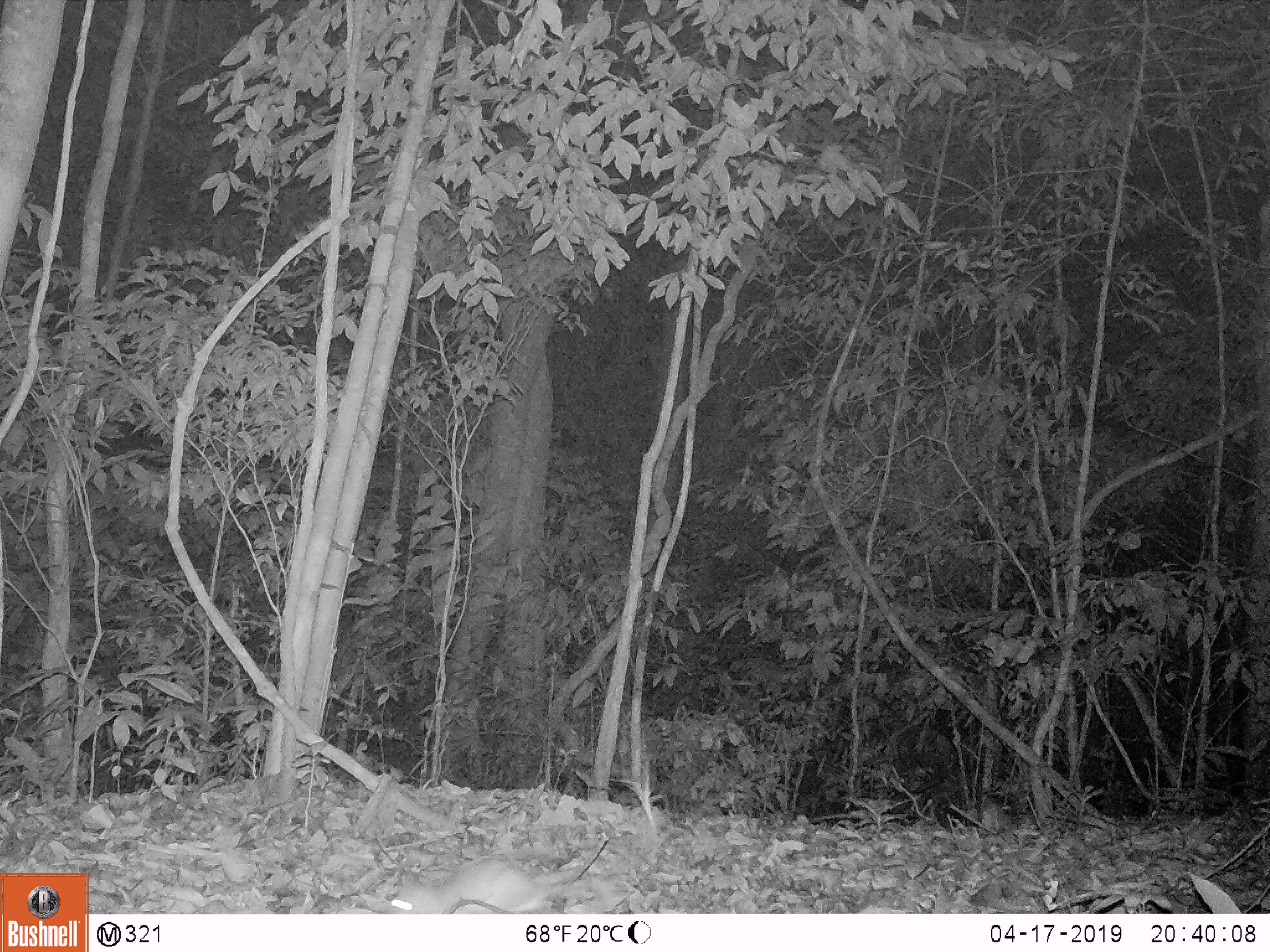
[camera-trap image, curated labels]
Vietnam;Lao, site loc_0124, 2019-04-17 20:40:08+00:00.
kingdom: Animalia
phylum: Chordata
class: Mammalia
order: Carnivora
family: Mustelidae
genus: Melogale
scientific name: Melogale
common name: ferret badger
Ferret badger (Melogale). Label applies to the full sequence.